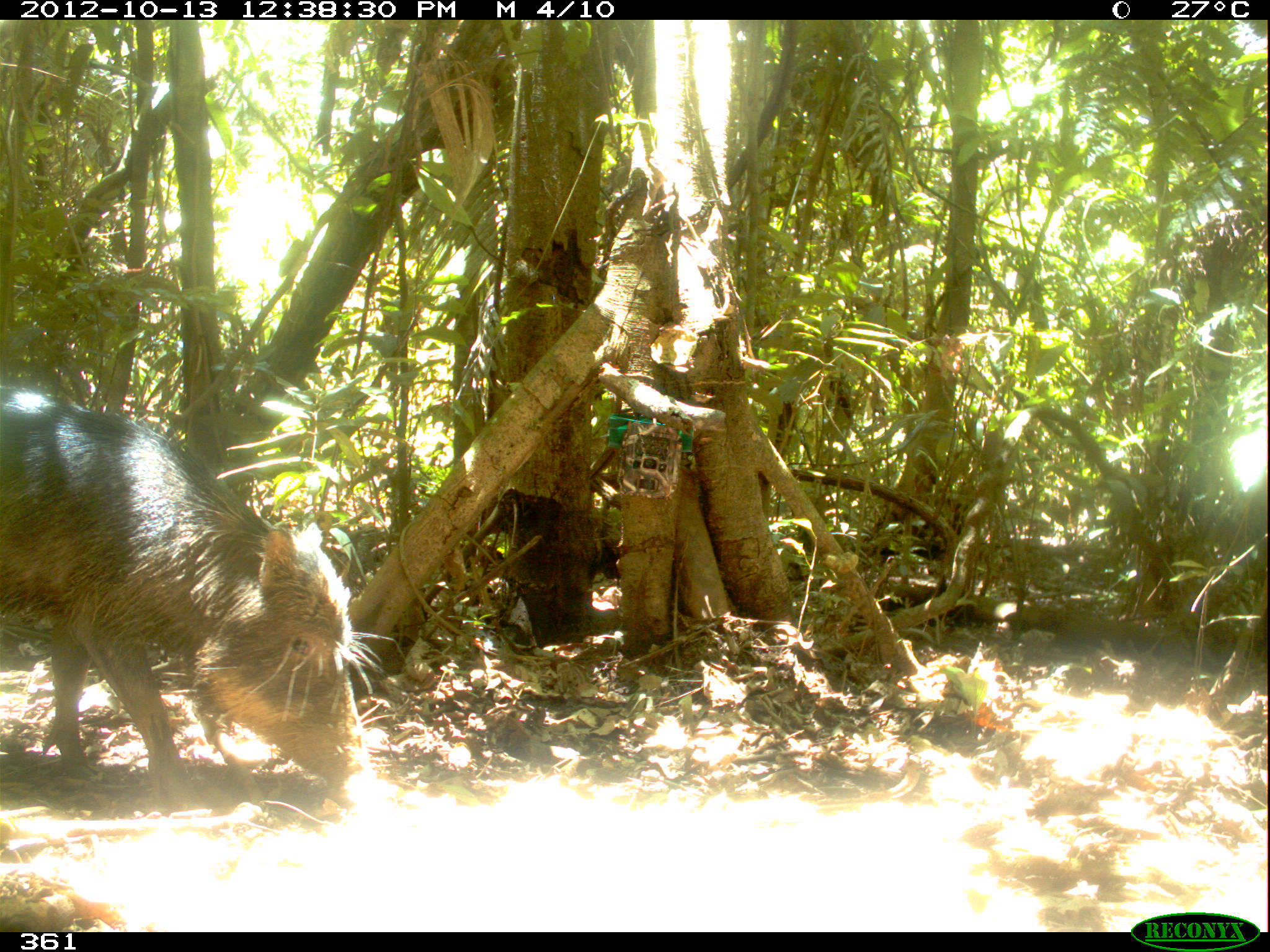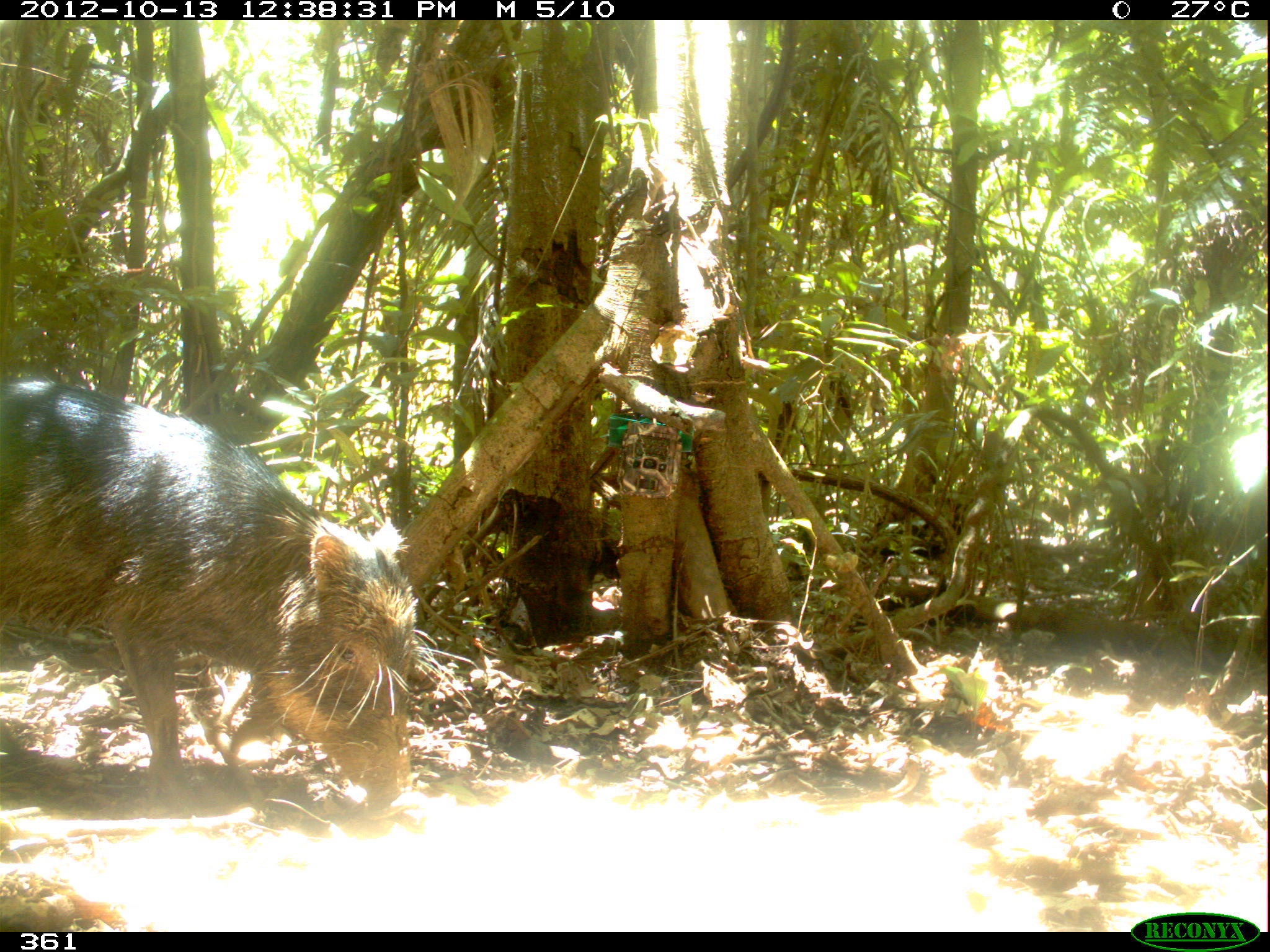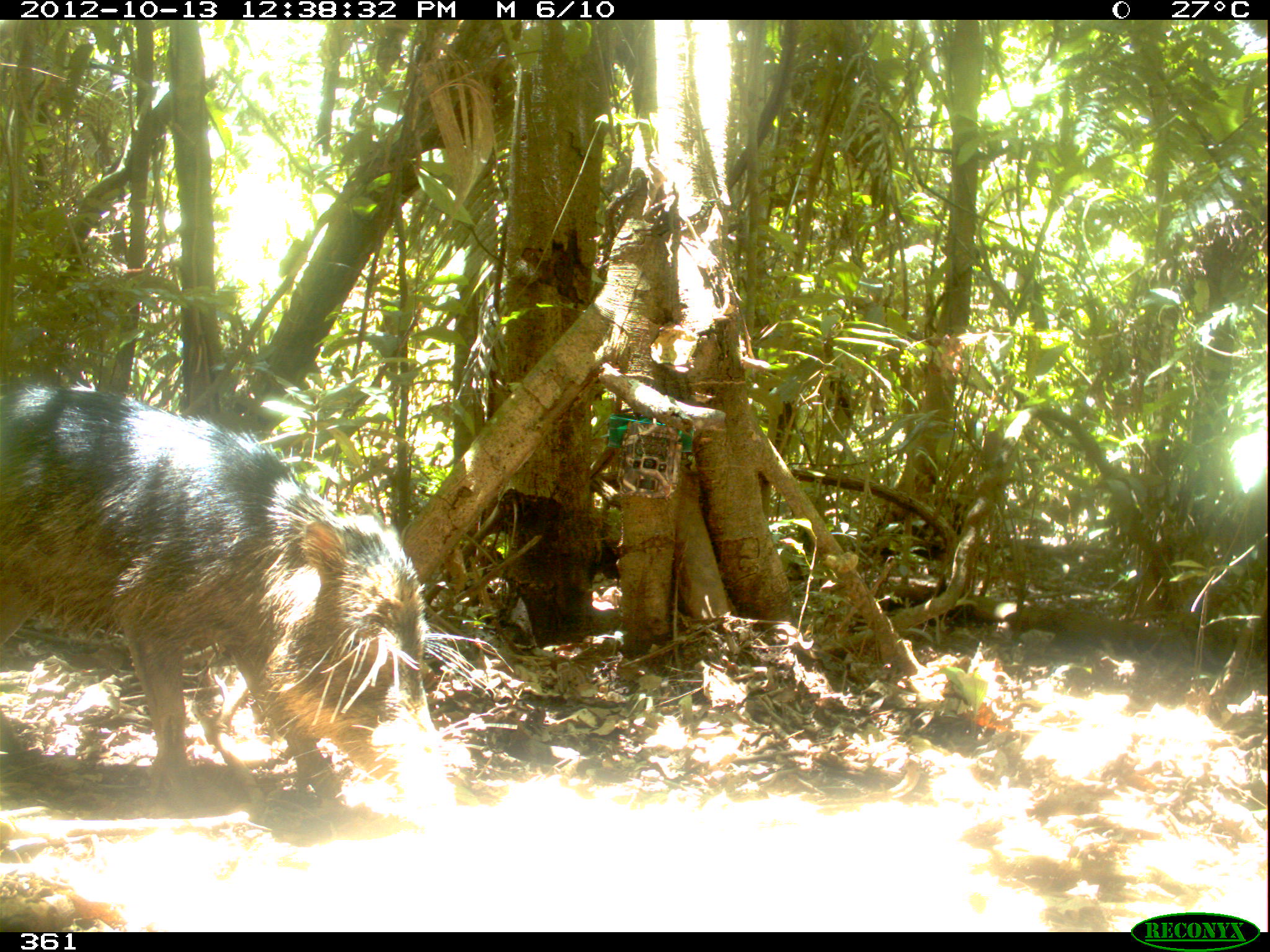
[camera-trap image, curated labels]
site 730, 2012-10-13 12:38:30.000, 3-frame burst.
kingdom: Animalia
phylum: Chordata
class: Mammalia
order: Artiodactyla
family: Tayassuidae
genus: Tayassu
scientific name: Tayassu pecari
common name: white-lipped peccary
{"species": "Tayassu pecari (white-lipped peccary)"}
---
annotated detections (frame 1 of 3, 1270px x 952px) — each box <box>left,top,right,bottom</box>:
tayassu pecari: <box>0,381,376,814</box>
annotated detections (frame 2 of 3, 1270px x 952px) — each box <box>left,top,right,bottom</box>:
tayassu pecari: <box>1,381,482,813</box>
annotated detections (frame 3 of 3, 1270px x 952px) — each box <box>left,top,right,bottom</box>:
tayassu pecari: <box>0,378,460,818</box>